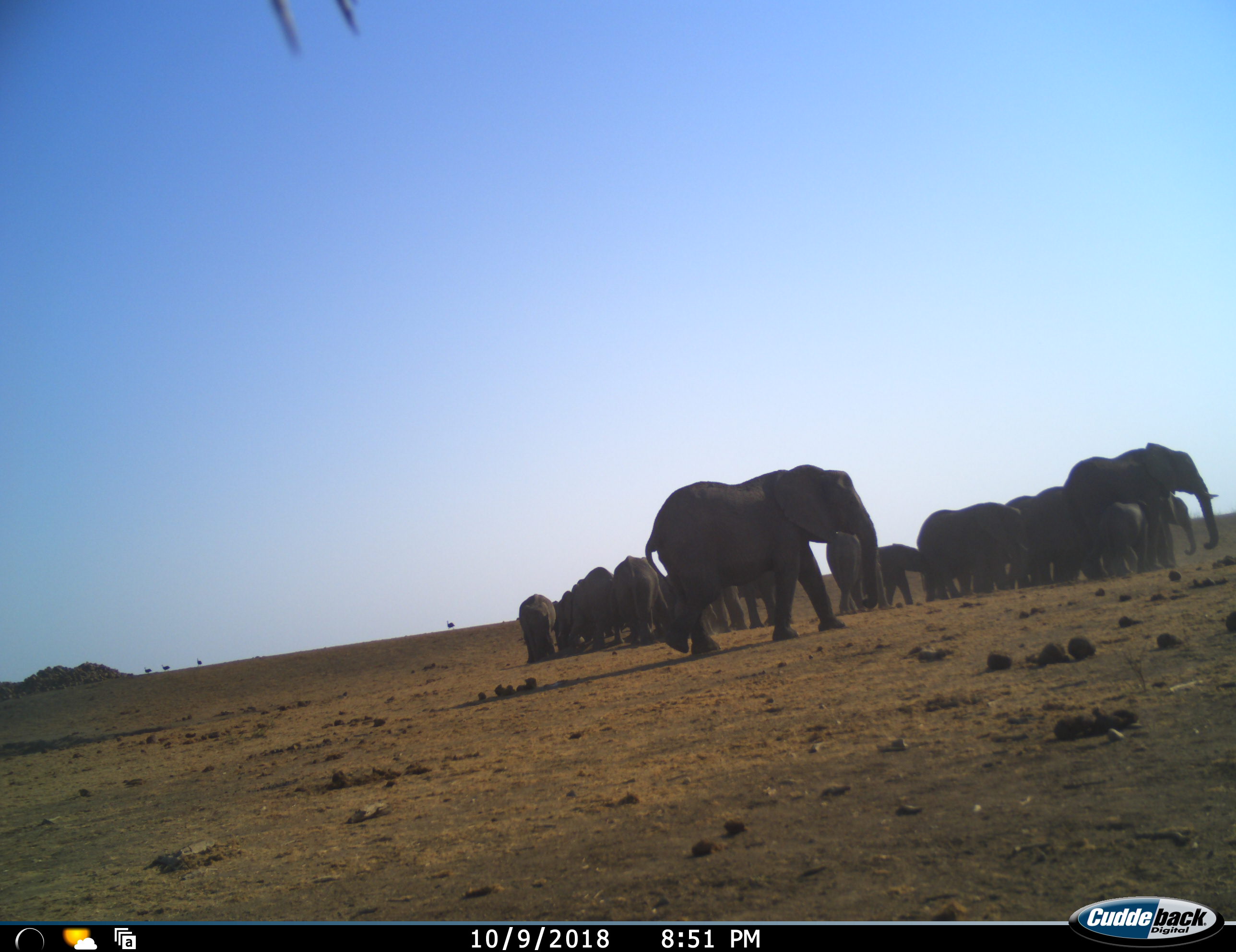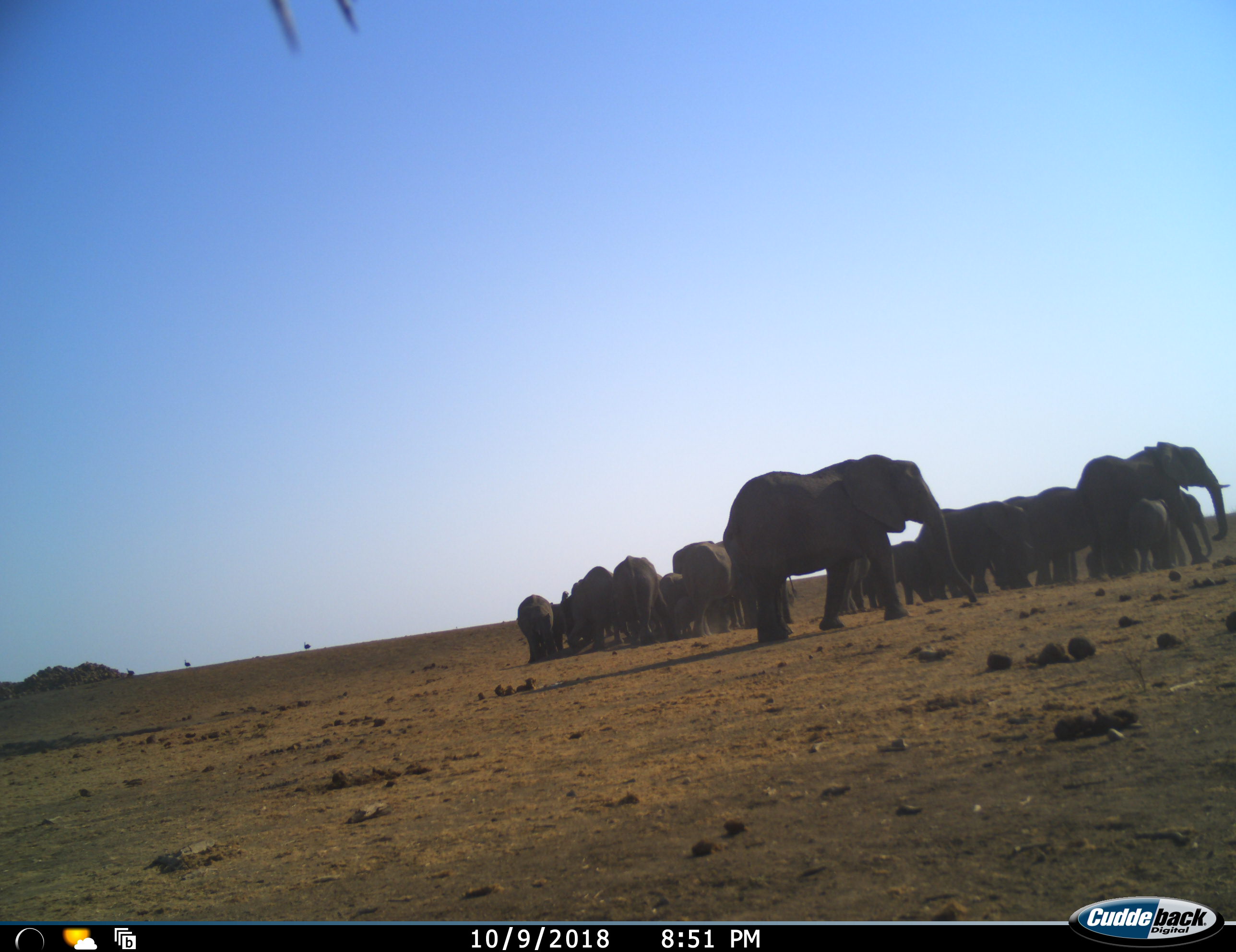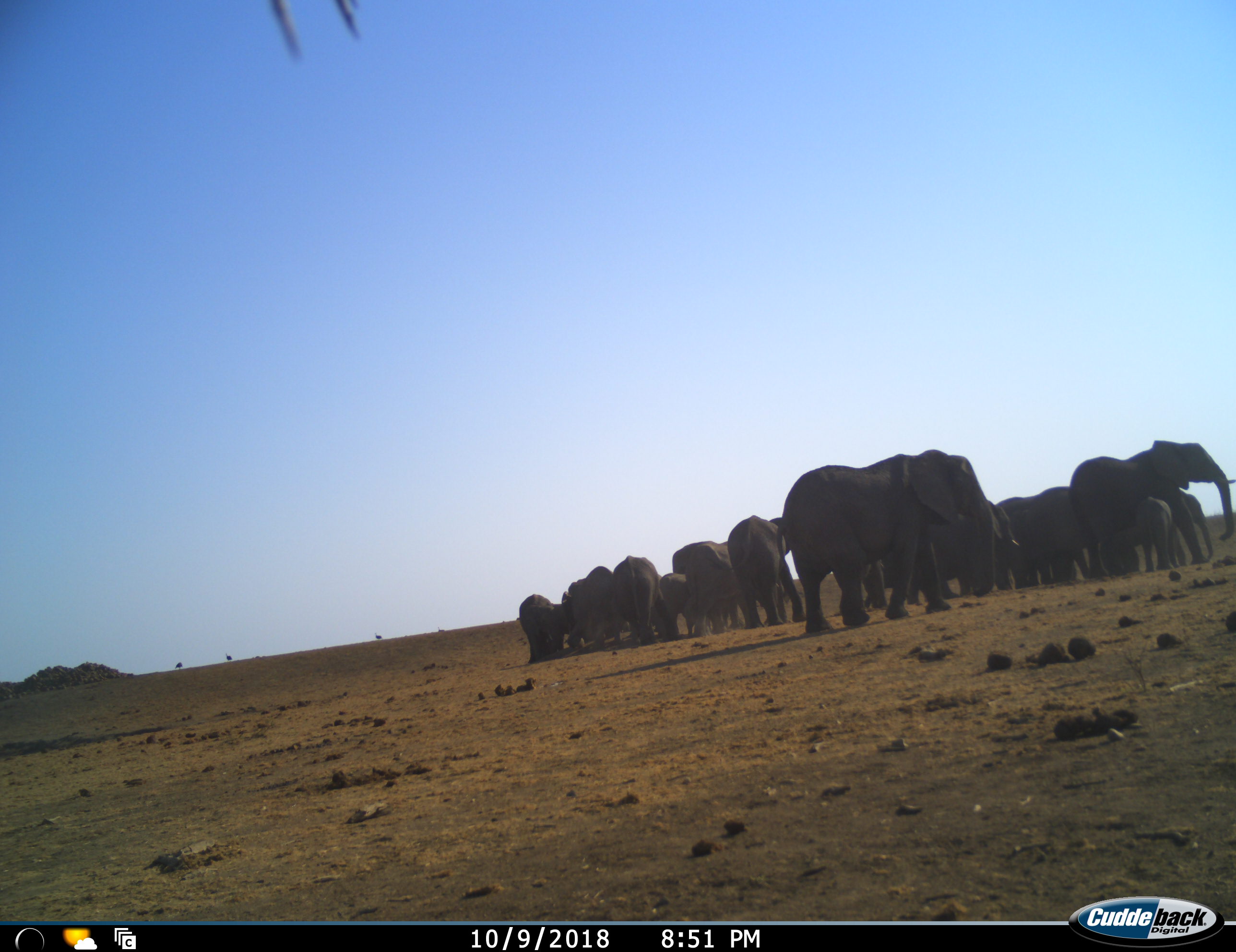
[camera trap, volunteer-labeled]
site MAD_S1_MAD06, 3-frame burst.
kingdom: Animalia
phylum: Chordata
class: Mammalia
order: Proboscidea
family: Elephantidae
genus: Loxodonta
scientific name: Loxodonta africana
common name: african bush elephant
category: elephant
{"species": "elephant (african bush elephant) (Loxodonta africana)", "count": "11-50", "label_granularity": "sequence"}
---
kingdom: Animalia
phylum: Chordata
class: Aves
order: Struthioniformes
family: Struthionidae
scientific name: Struthionidae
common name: ostrich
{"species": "ostrich (Struthionidae)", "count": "5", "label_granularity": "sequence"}